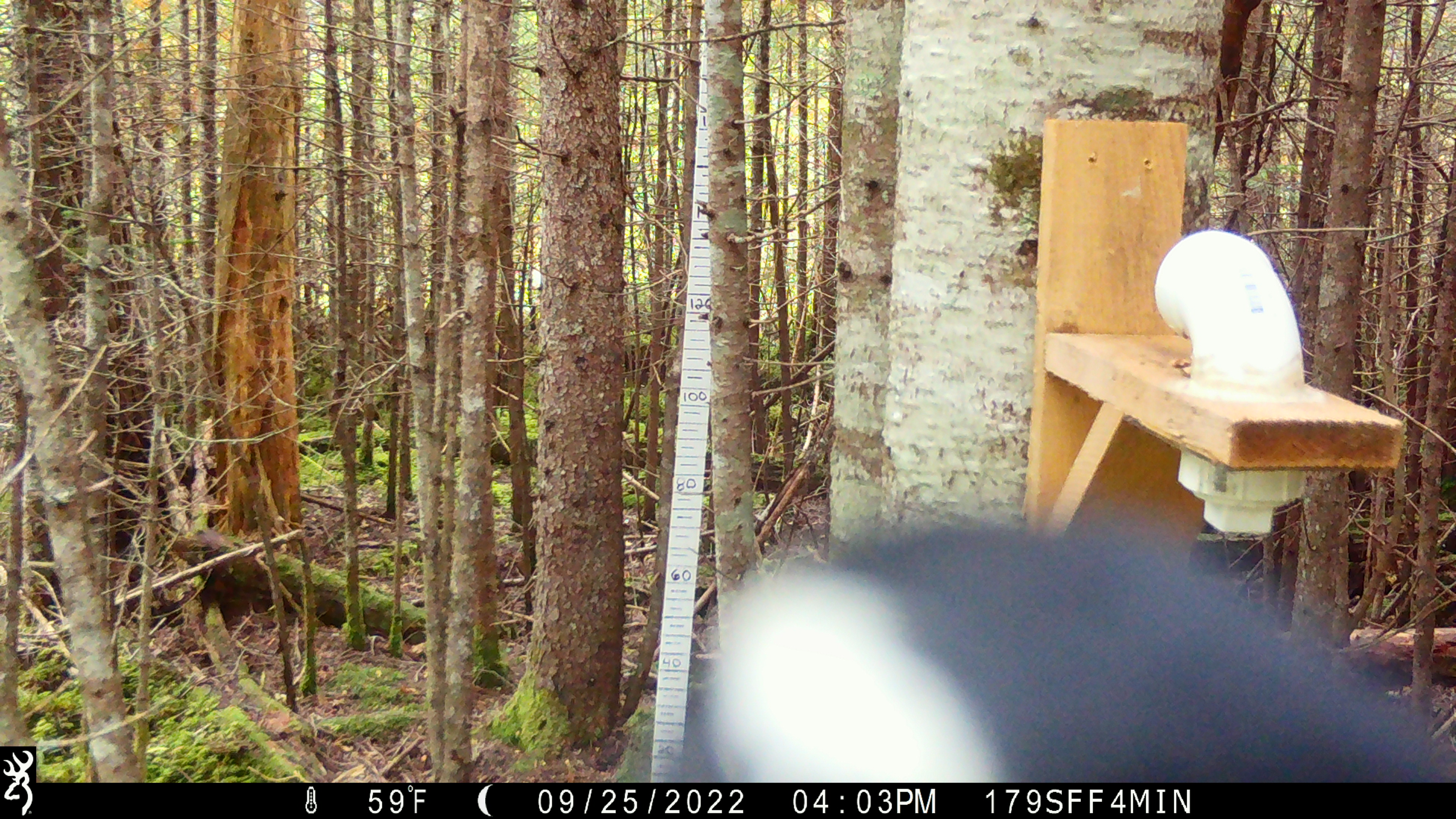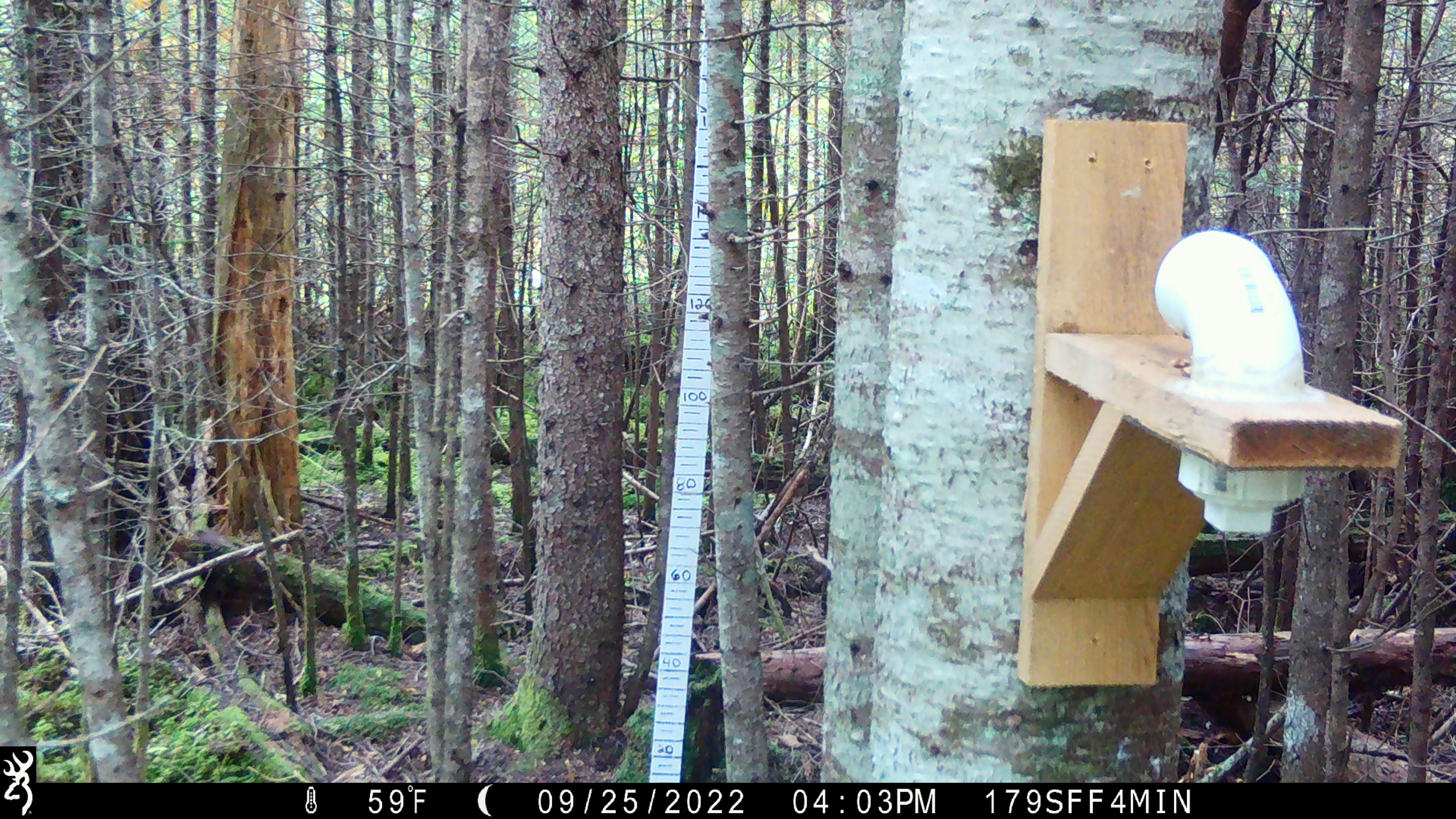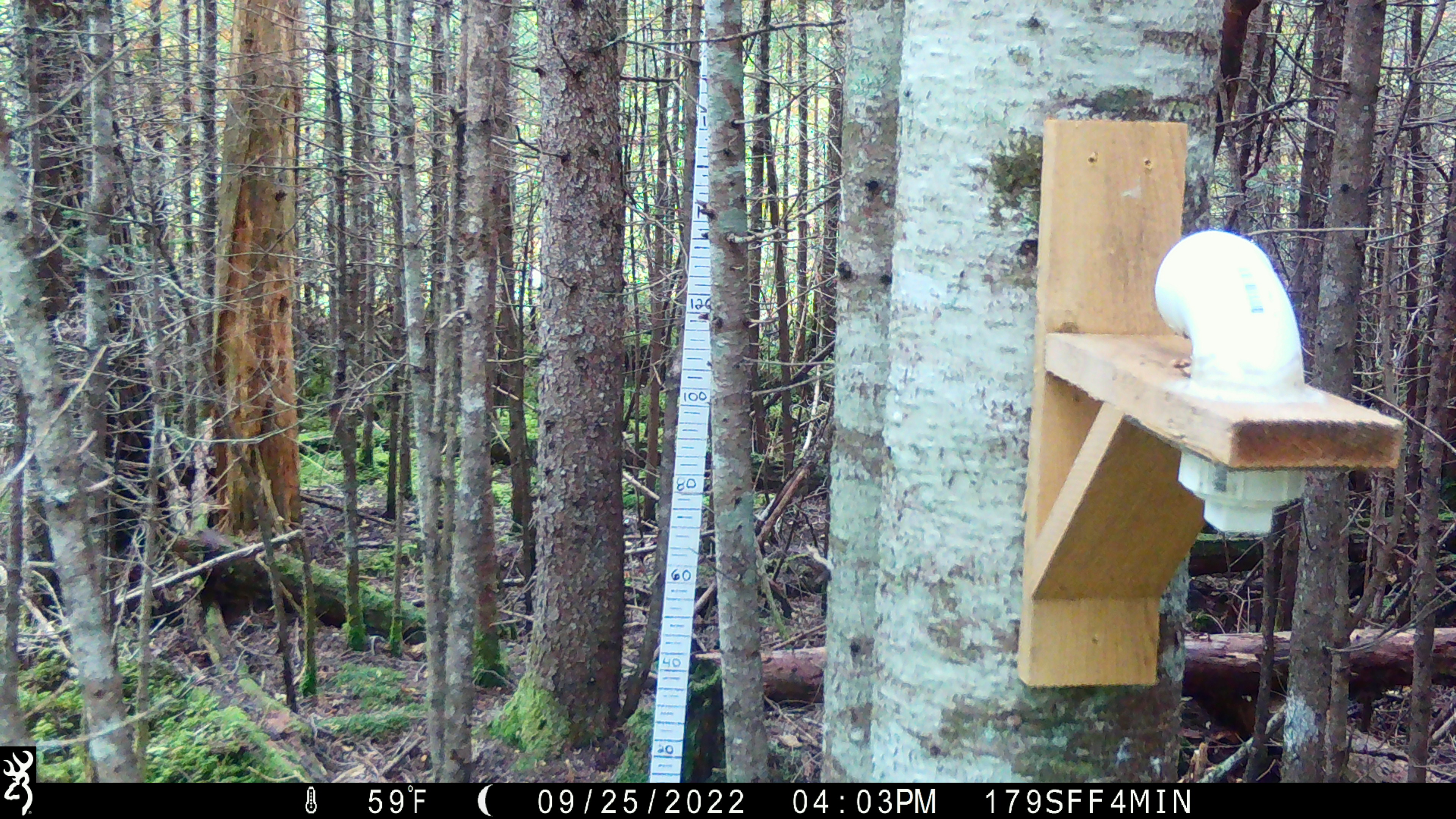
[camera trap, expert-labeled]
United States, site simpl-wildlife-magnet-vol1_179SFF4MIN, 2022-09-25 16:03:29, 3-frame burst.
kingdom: Animalia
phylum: Chordata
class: Aves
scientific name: Aves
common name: bird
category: bird sp.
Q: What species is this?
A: Bird sp. (bird) (Aves).